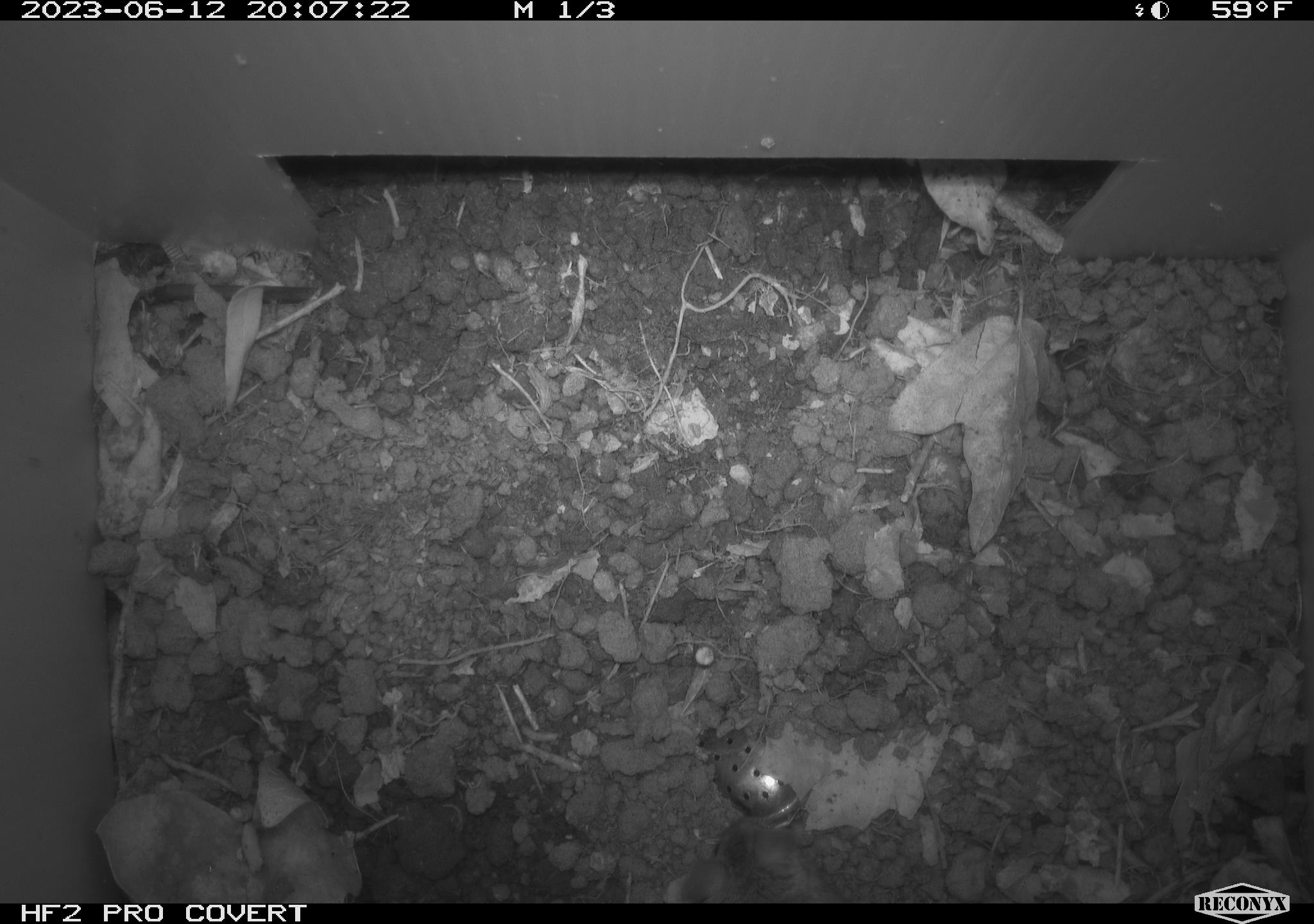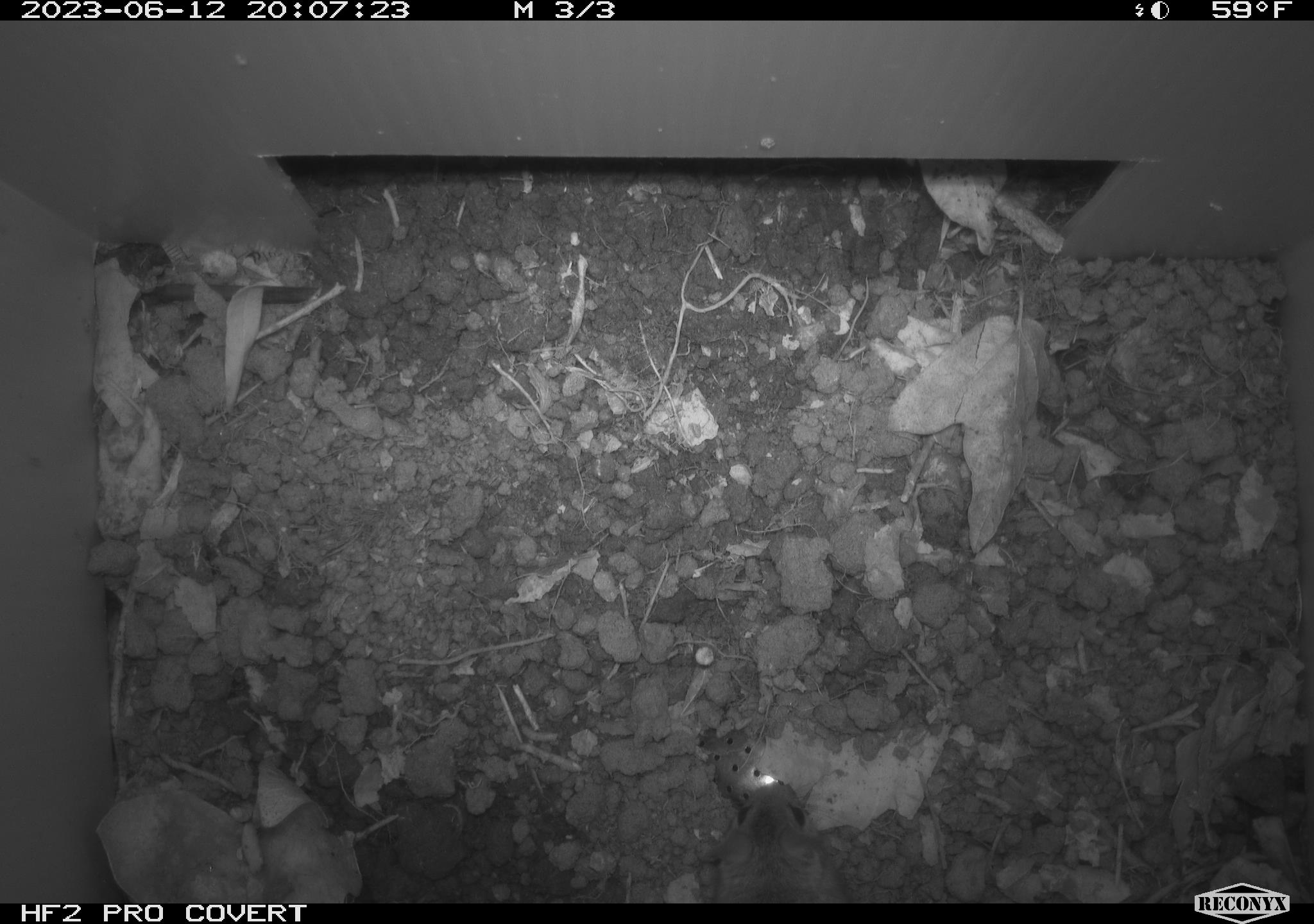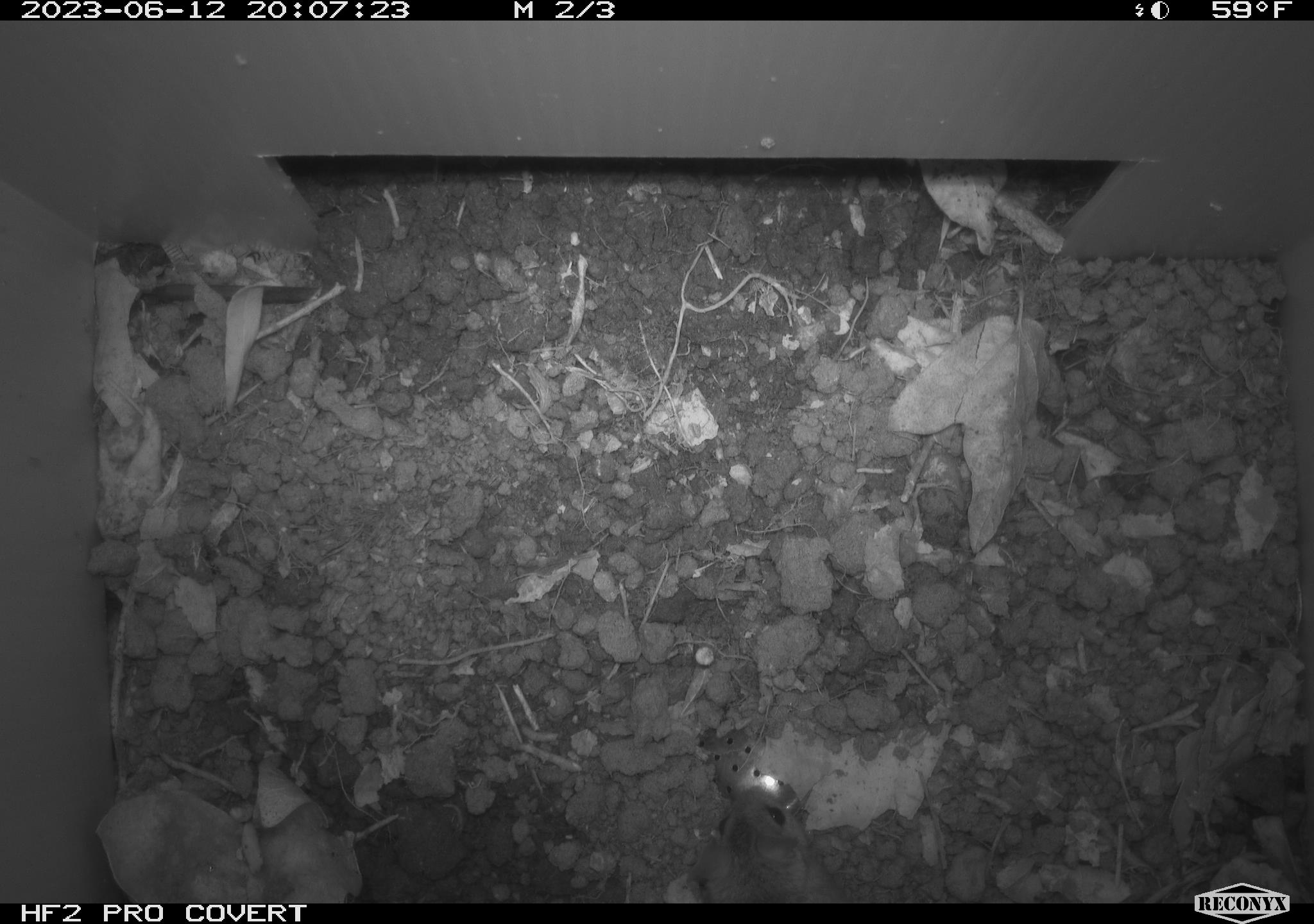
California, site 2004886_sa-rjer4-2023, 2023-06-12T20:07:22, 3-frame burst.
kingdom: Animalia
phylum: Chordata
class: Mammalia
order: Rodentia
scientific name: Rodentia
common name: mouse species